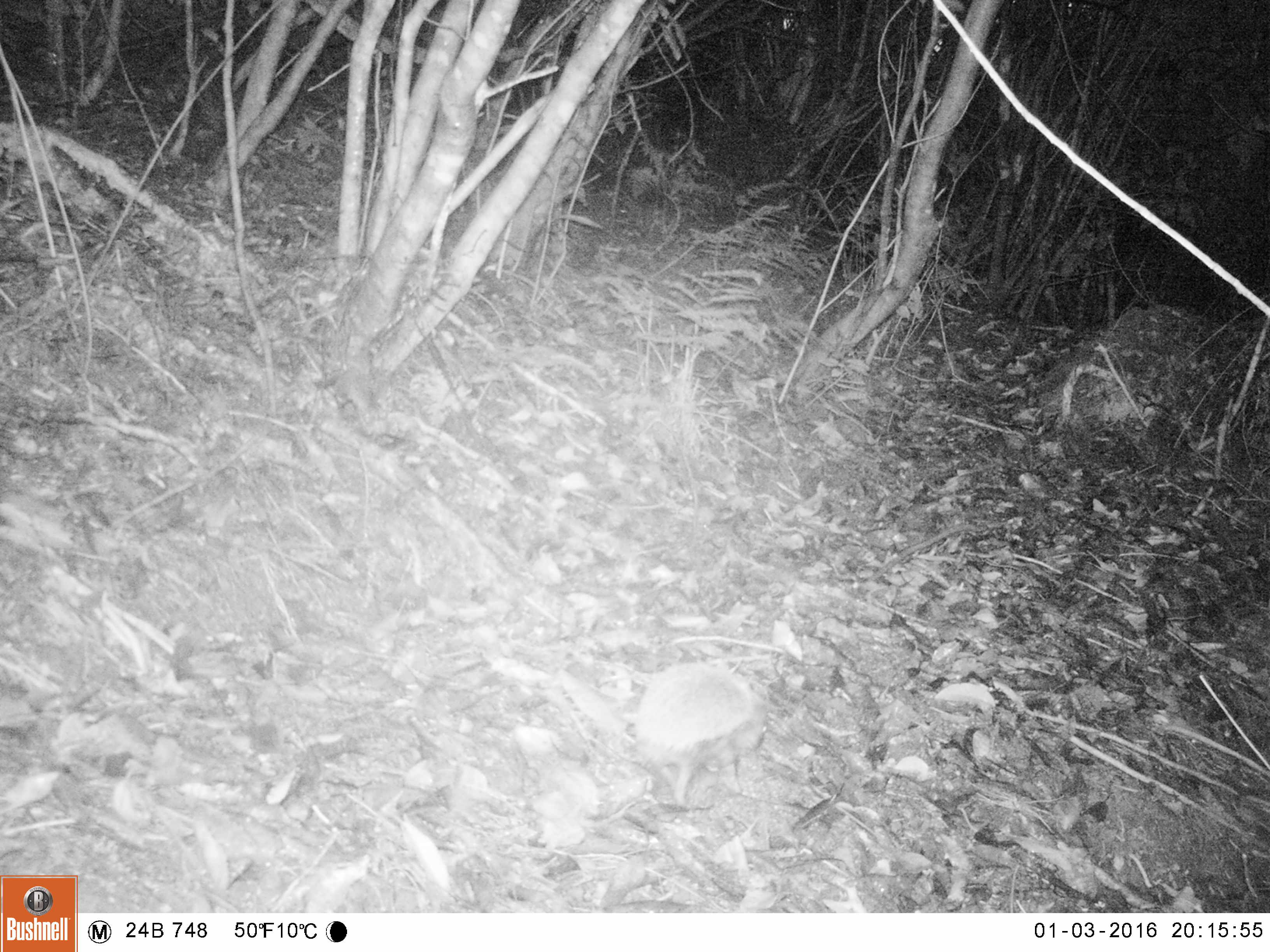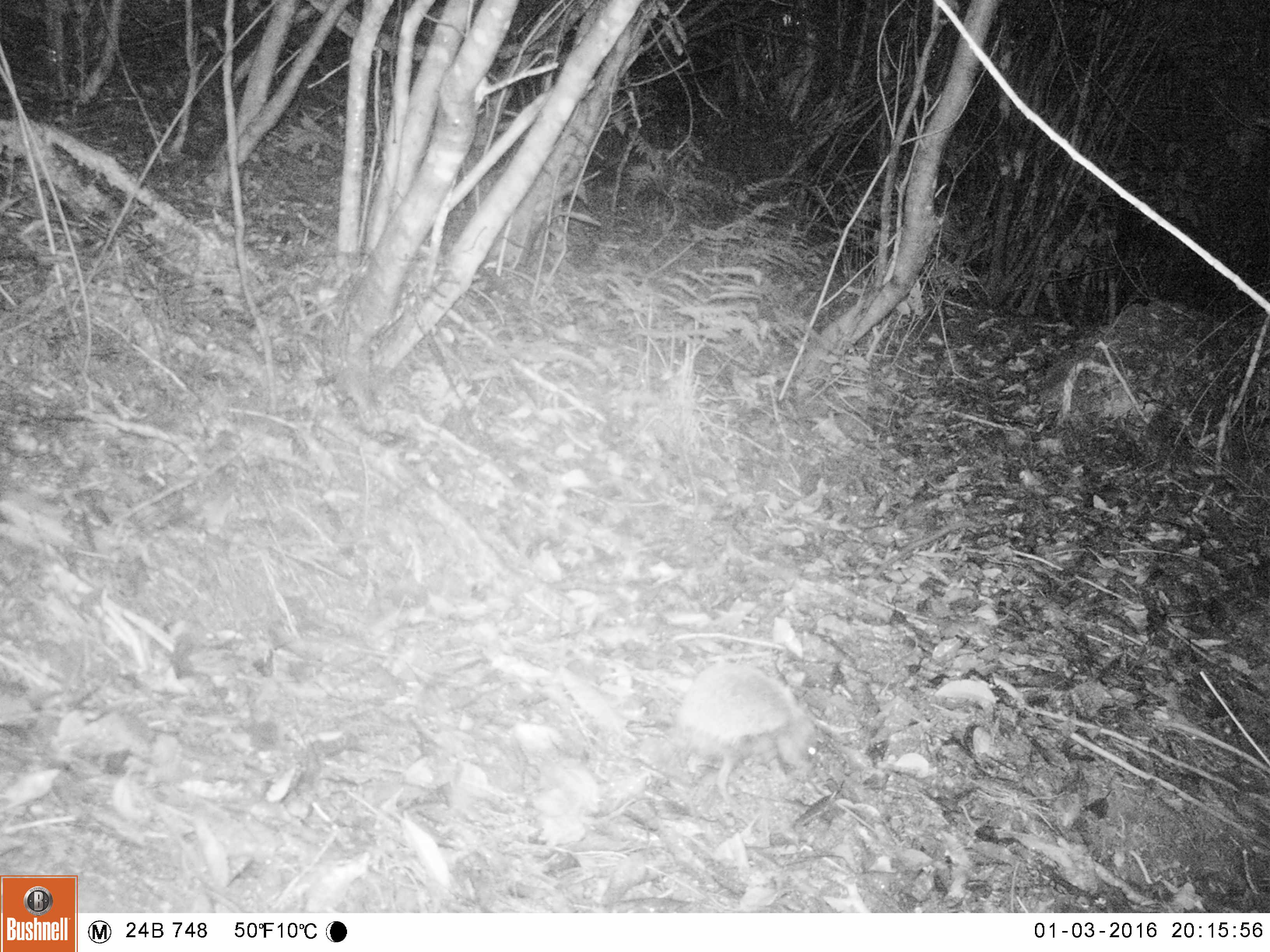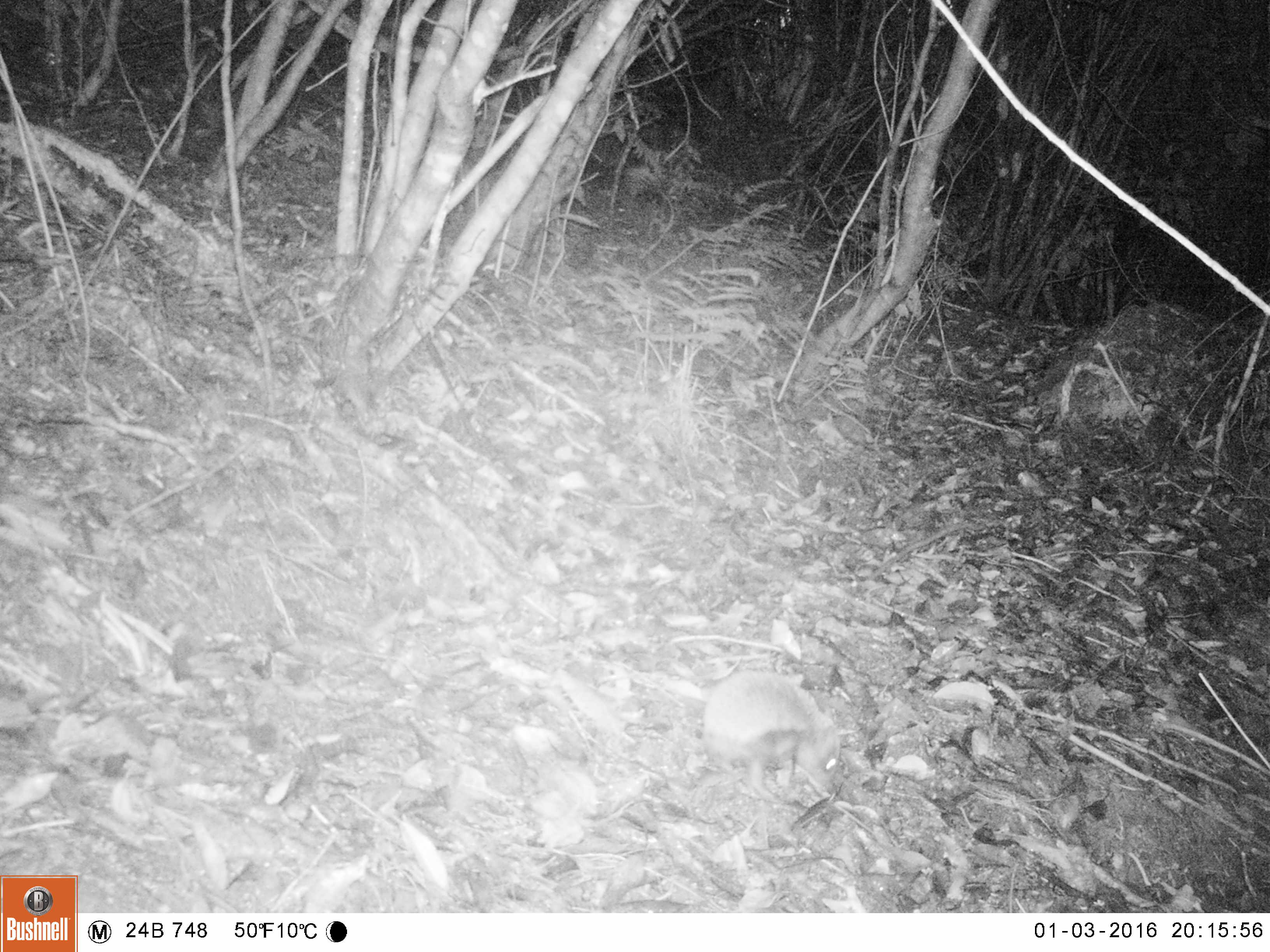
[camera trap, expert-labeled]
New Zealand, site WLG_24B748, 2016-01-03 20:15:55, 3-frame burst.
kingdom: Animalia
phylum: Chordata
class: Mammalia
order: Eulipotyphla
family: Erinaceidae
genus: Erinaceus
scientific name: Erinaceus europaeus europaeus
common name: european hedgehog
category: hedgehog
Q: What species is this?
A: Hedgehog (european hedgehog) (Erinaceus europaeus europaeus).